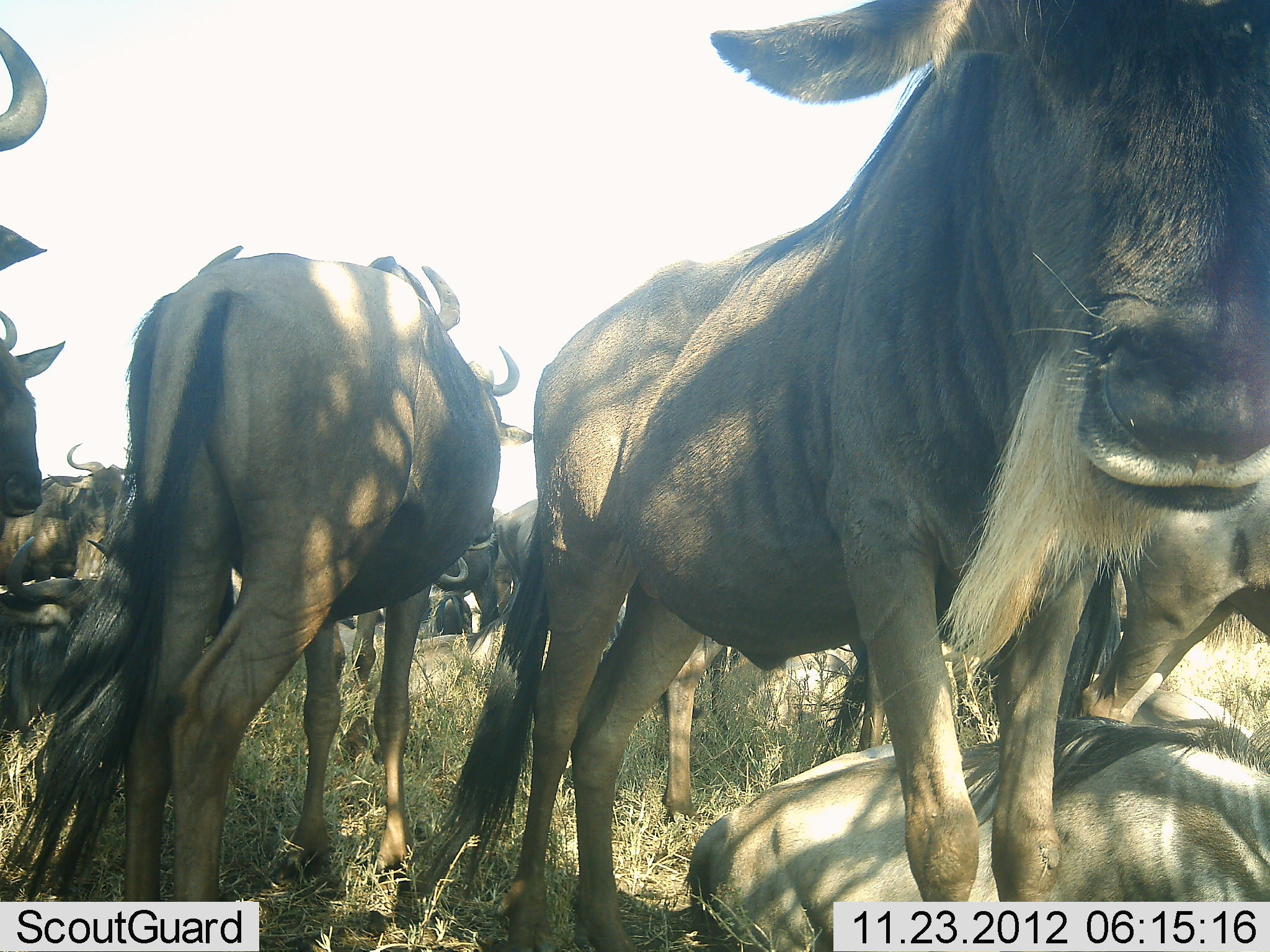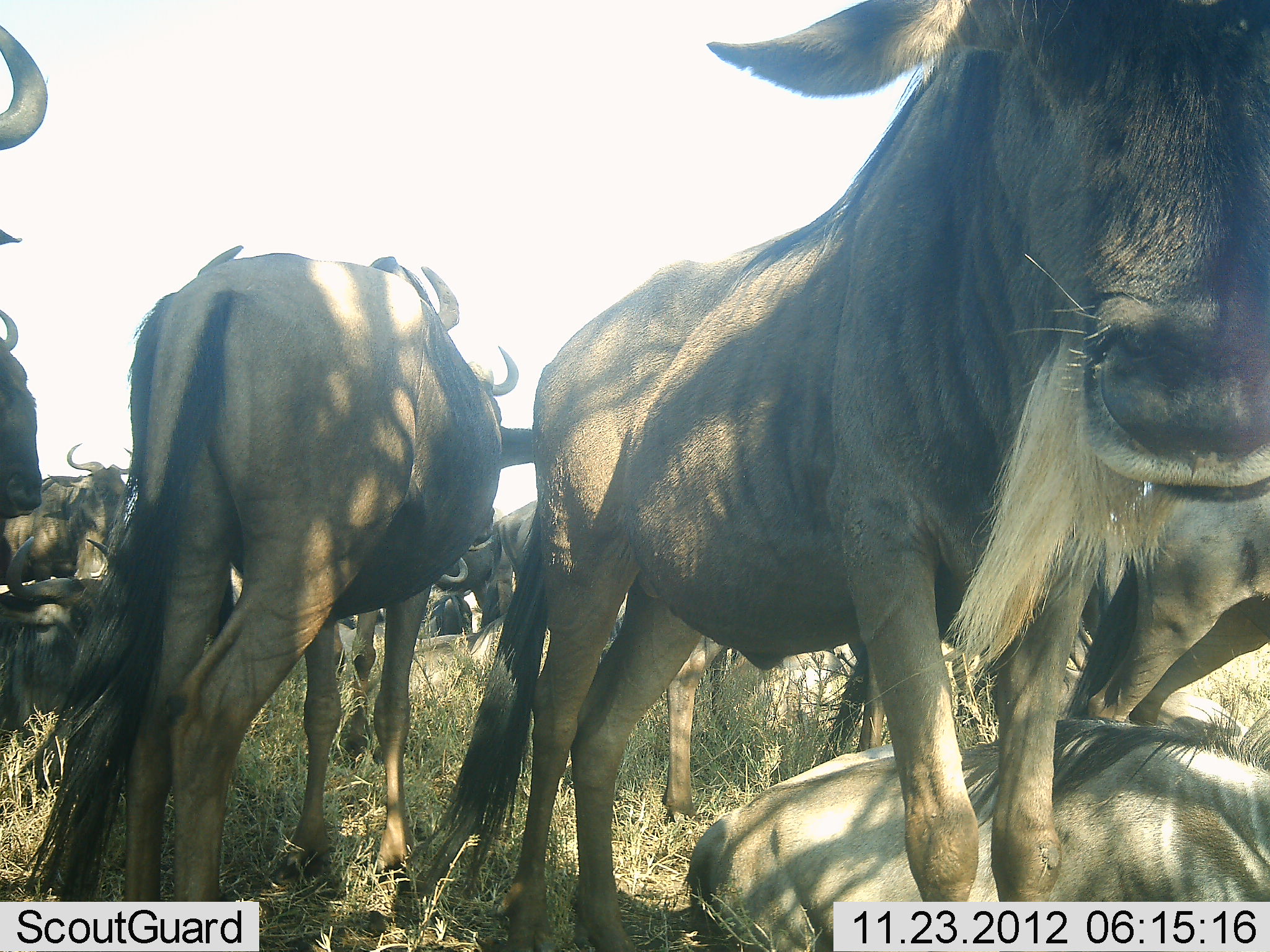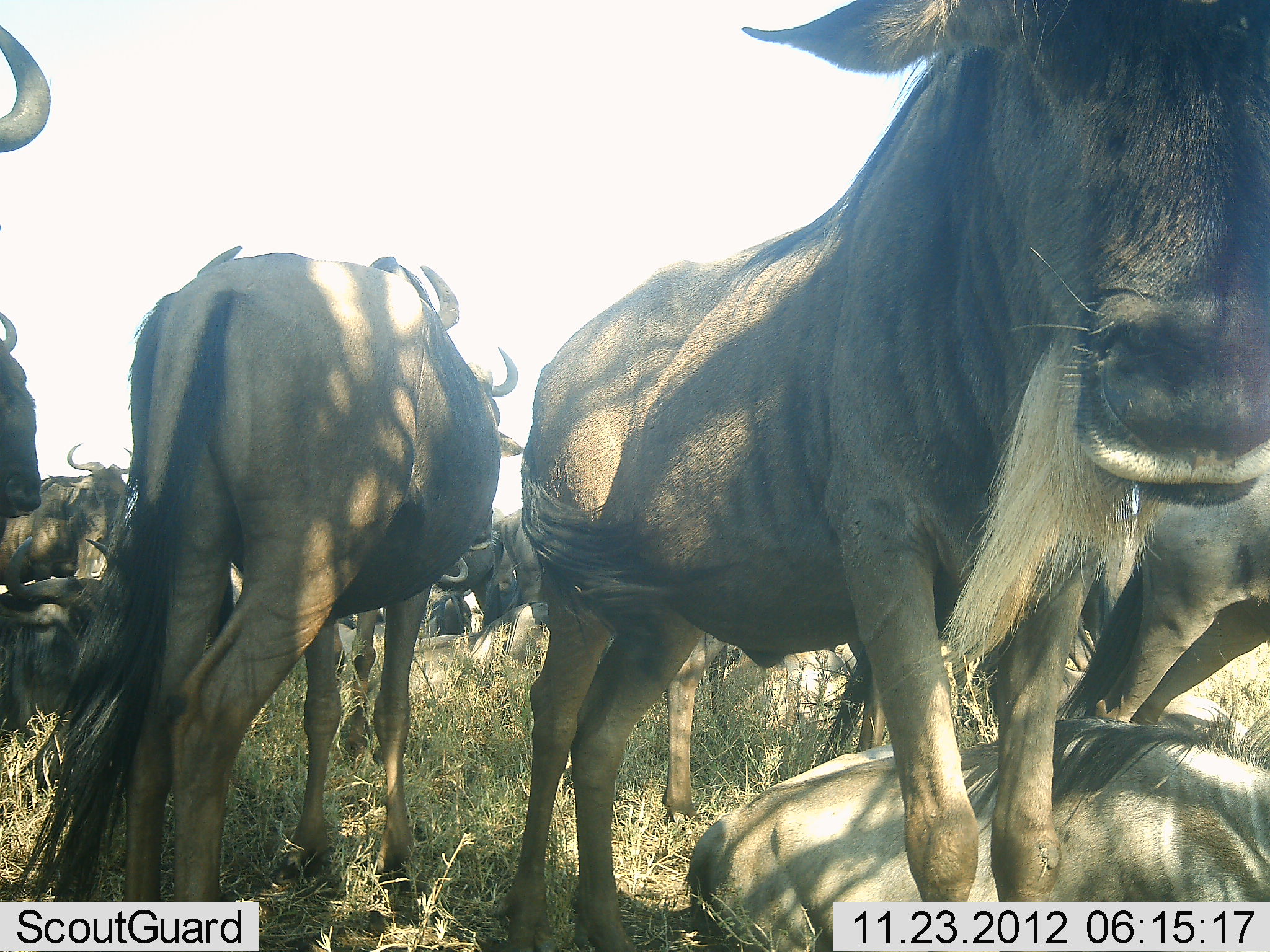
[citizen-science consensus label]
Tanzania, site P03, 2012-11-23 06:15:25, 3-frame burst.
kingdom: Animalia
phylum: Chordata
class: Mammalia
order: Artiodactyla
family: Bovidae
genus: Connochaetes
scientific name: Connochaetes taurinus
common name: blue wildebeest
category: wildebeest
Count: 11-50.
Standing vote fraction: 80%.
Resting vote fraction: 90%.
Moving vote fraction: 10%.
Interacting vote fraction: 10%.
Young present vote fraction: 10%.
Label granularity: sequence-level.